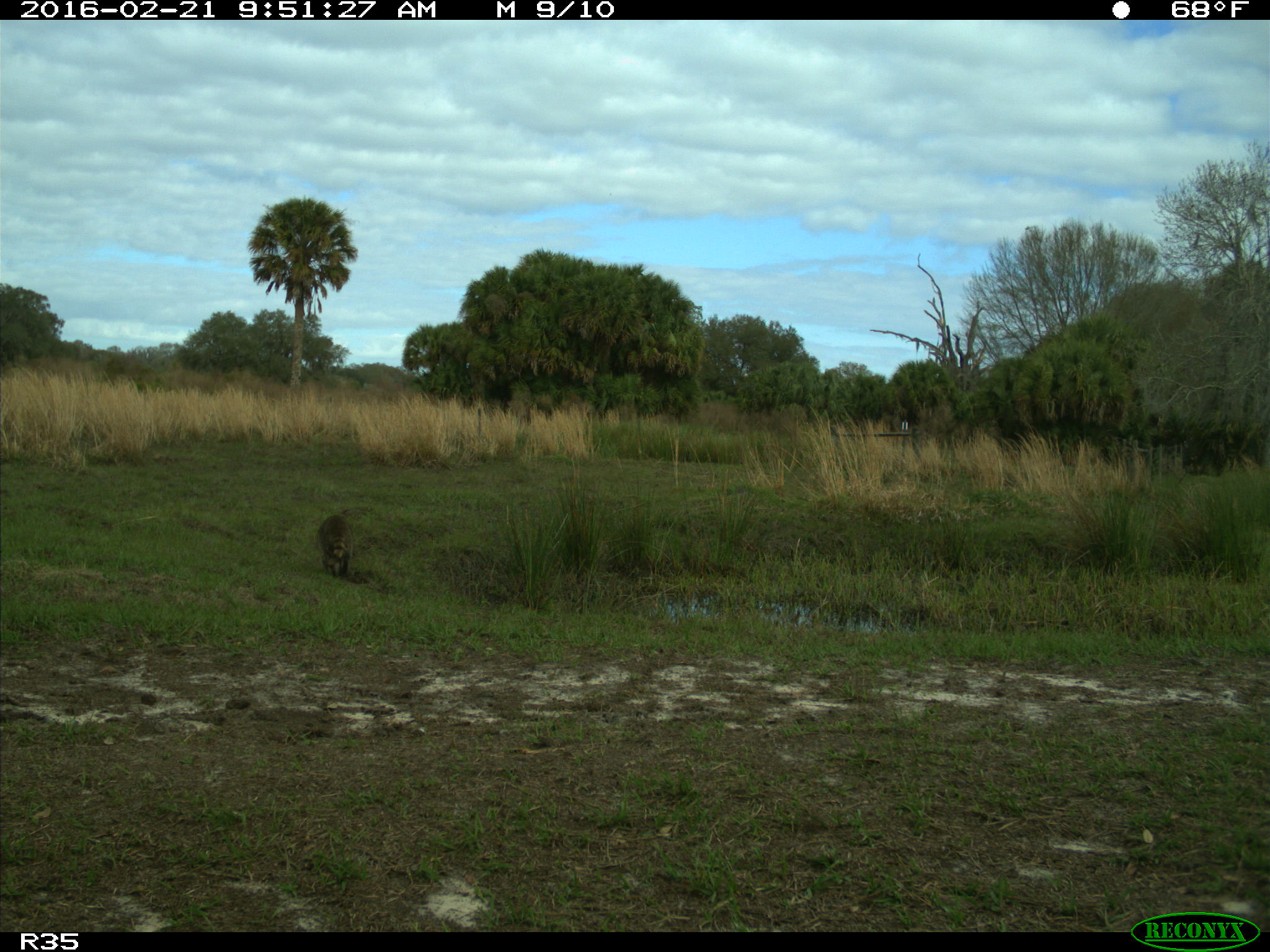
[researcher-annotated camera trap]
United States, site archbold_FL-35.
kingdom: Animalia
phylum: Chordata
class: Mammalia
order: Carnivora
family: Procyonidae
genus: Procyon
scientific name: Procyon lotor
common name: common raccoon